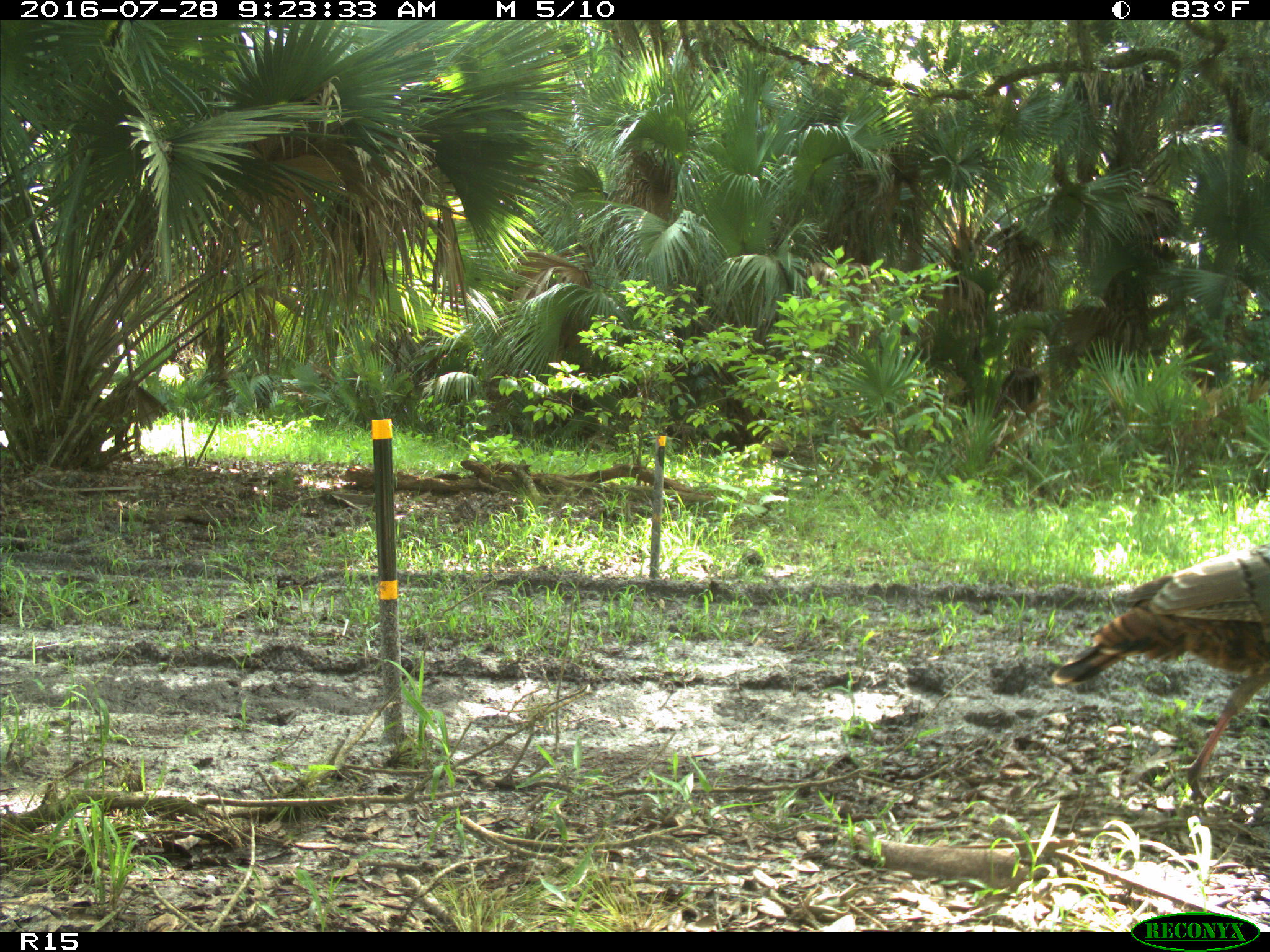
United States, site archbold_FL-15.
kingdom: Animalia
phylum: Chordata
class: Aves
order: Galliformes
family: Phasianidae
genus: Meleagris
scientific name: Meleagris gallopavo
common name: wild turkey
Meleagris gallopavo (wild turkey).